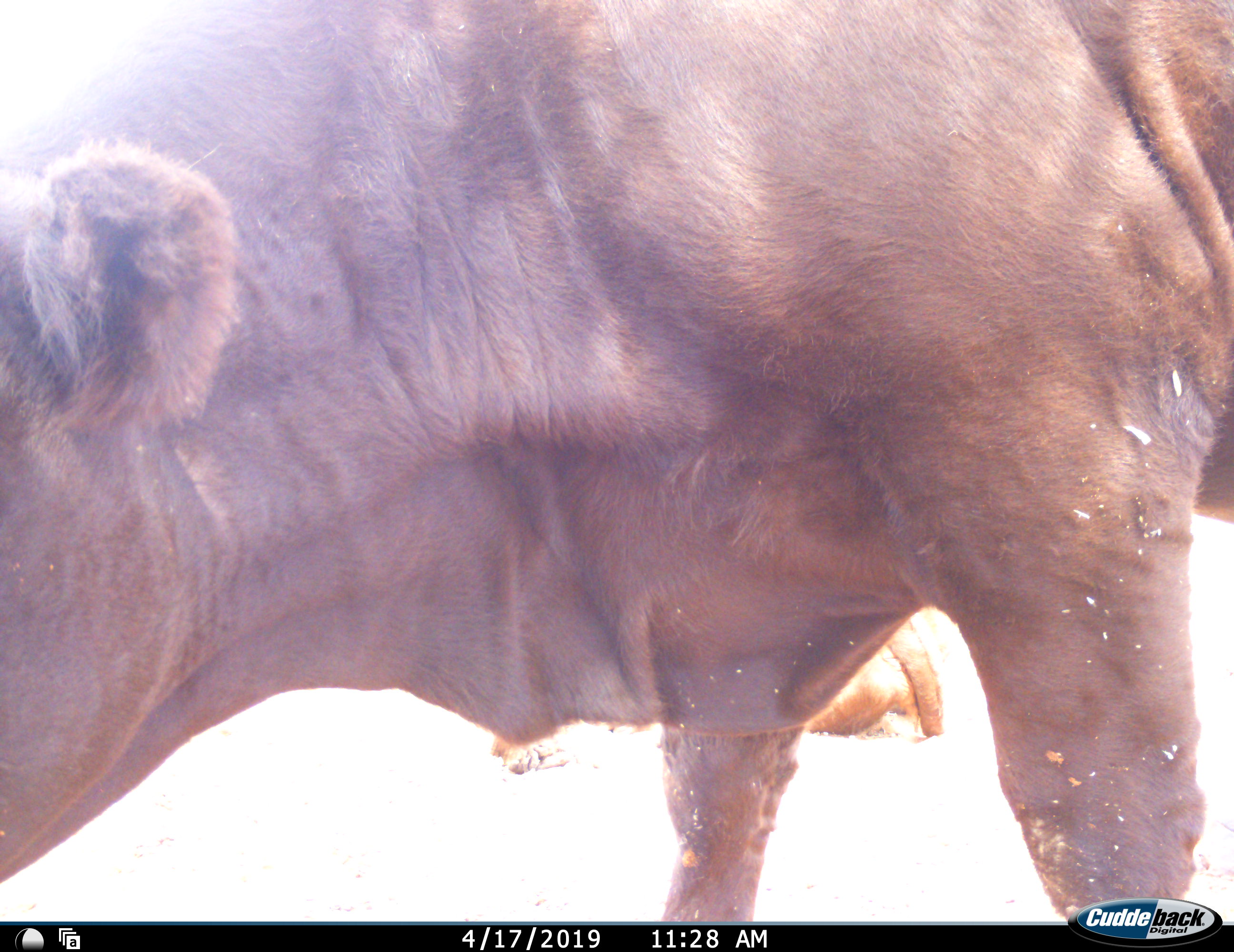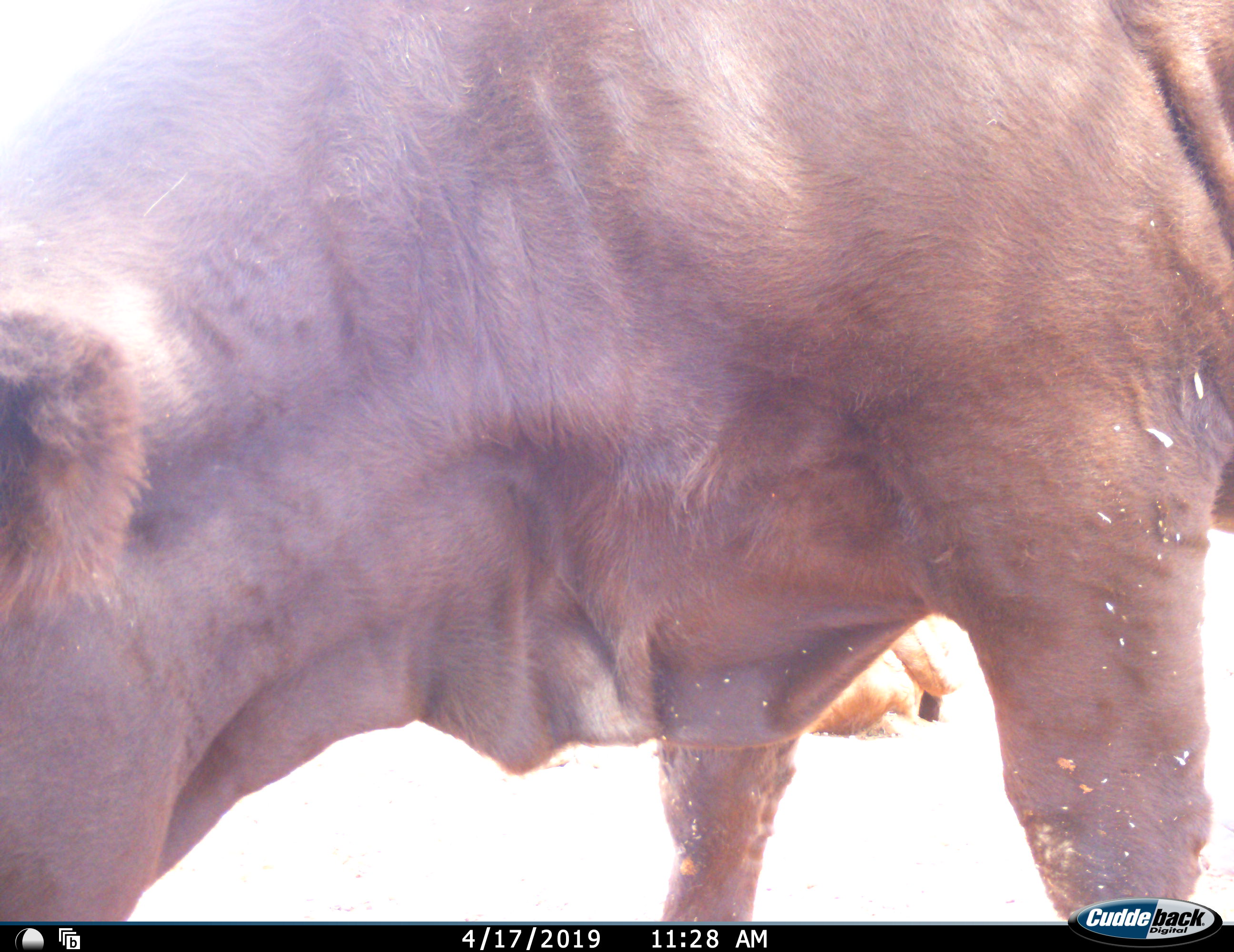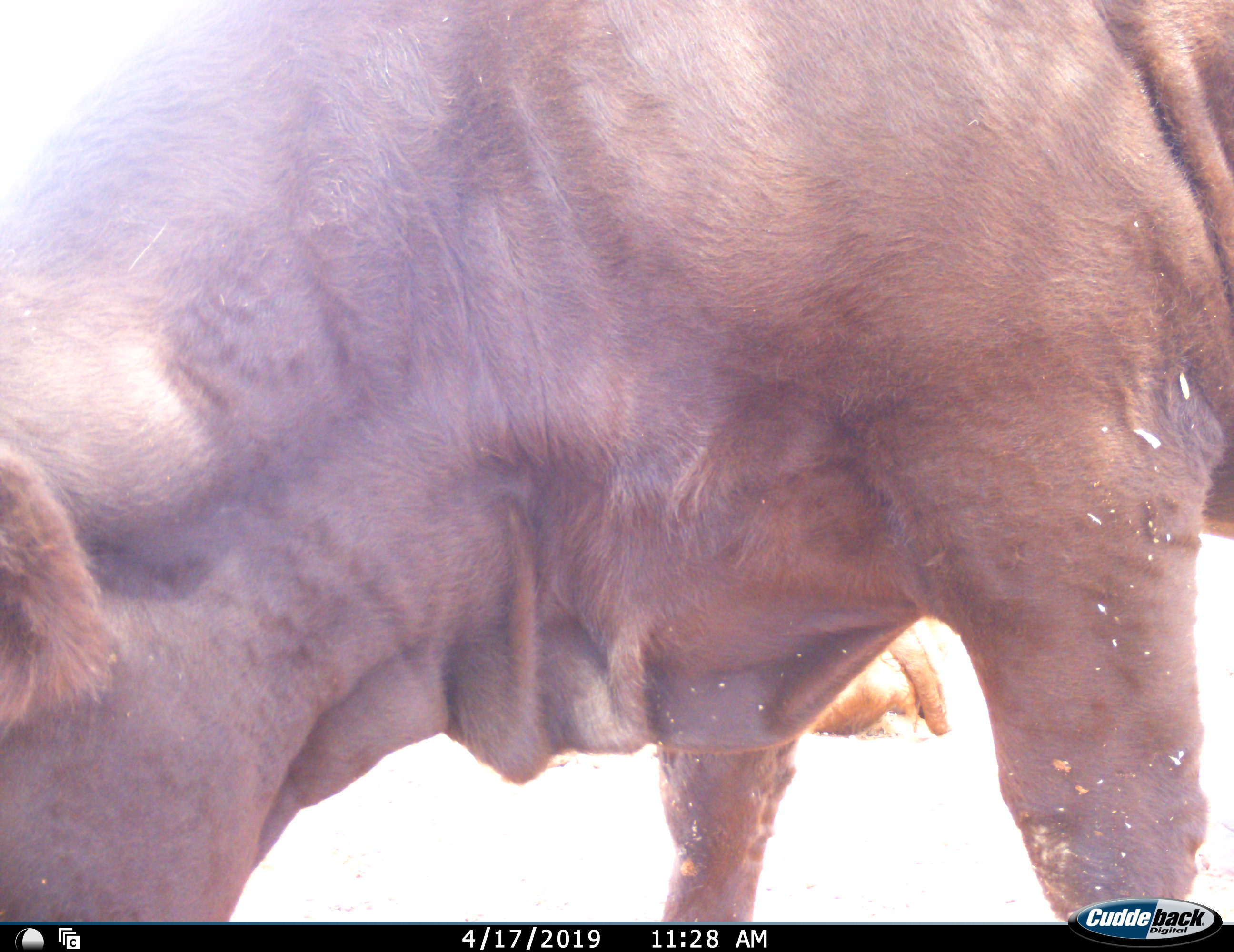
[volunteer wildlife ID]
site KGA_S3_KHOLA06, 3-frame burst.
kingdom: Animalia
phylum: Chordata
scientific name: Vertebrata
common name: domestic animal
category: domesticanimal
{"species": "domesticanimal (domestic animal) (Vertebrata)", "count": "2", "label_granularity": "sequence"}